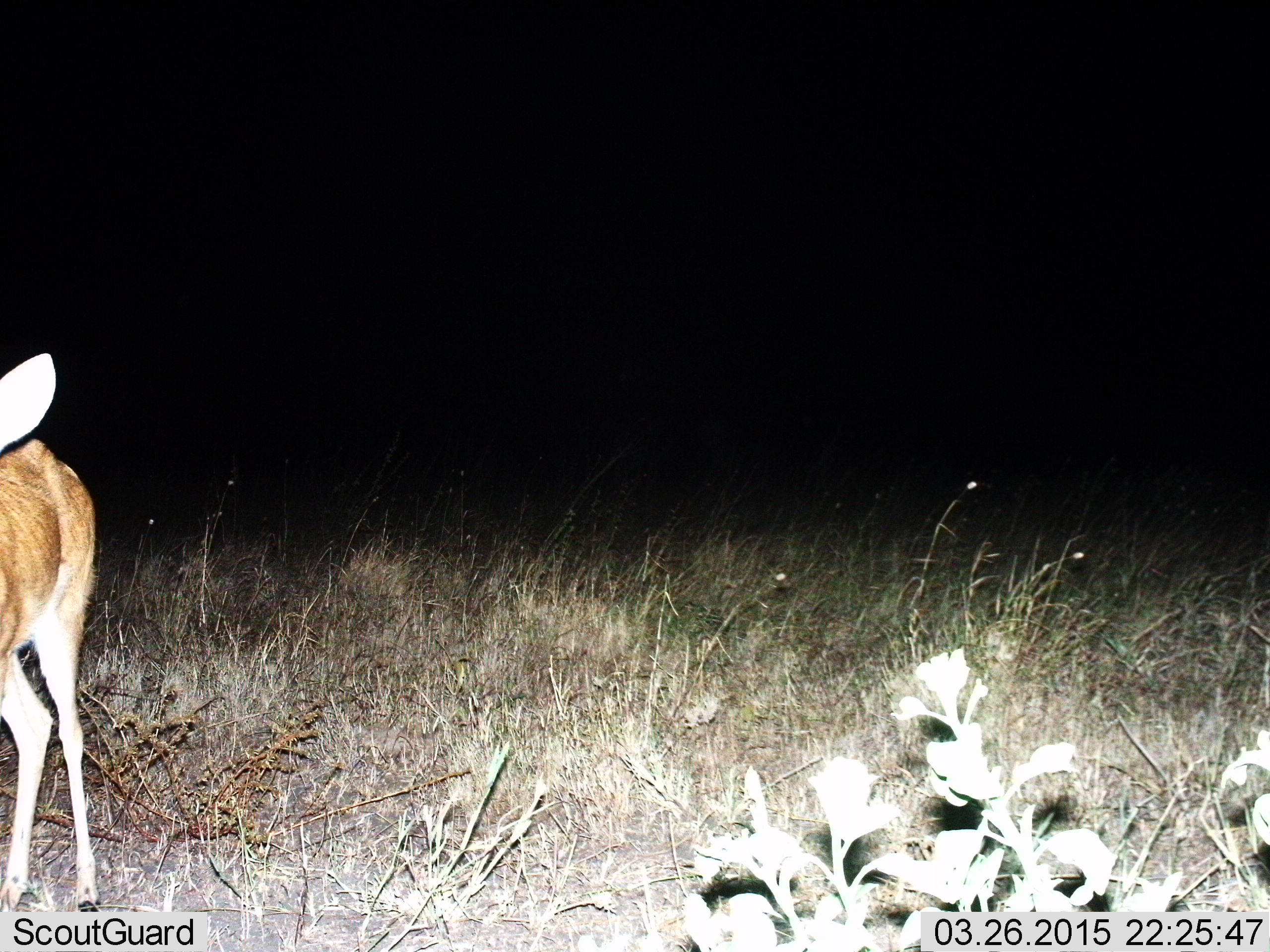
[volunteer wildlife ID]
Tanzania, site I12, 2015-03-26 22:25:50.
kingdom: Animalia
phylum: Chordata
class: Mammalia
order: Artiodactyla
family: Bovidae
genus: Redunca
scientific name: Redunca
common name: reedbuck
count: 1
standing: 100%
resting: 0%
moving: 0%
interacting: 0%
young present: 11%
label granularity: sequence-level